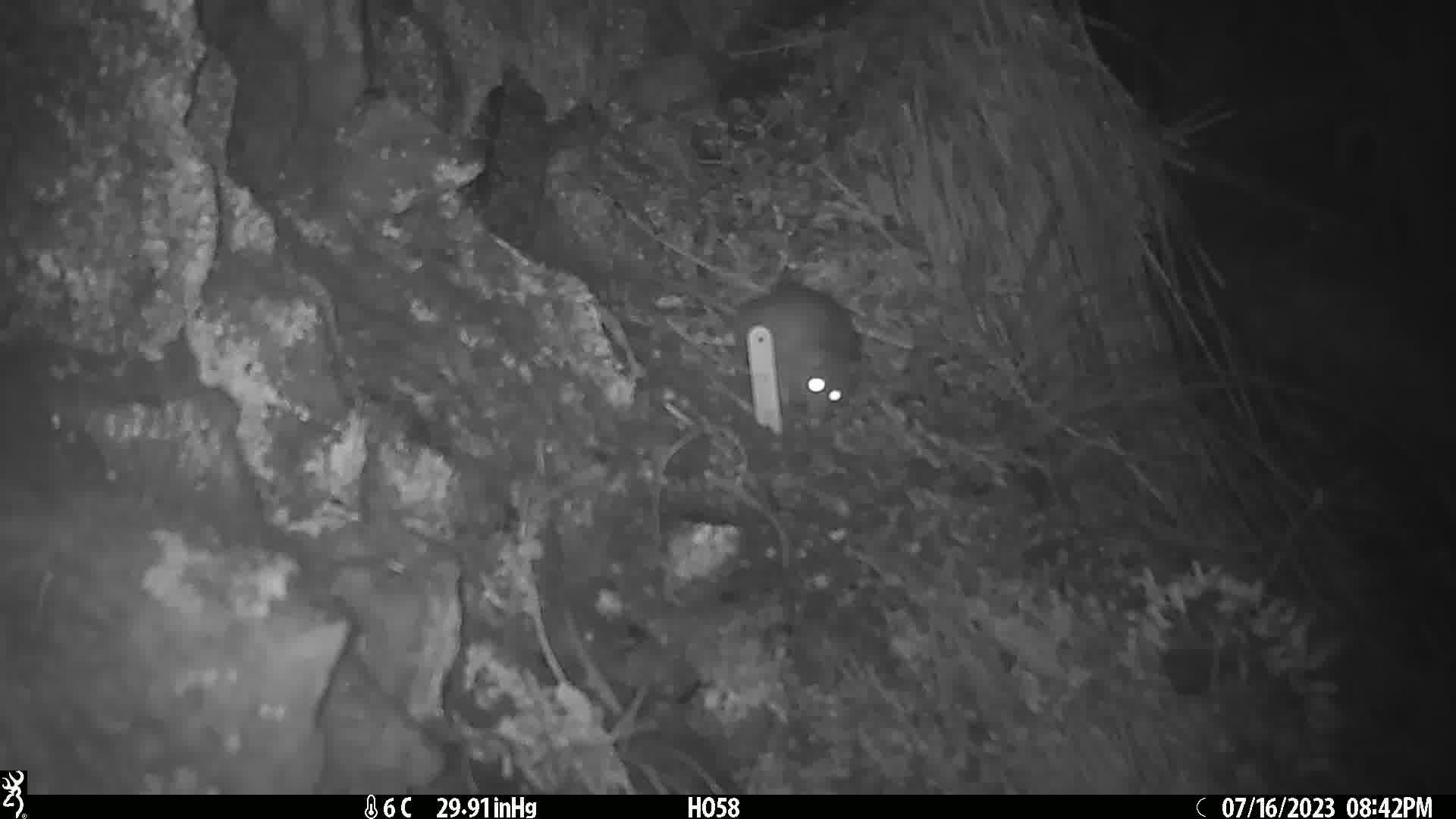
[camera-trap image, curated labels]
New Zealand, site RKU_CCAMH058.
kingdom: Animalia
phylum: Chordata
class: Mammalia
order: Rodentia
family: Muridae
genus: Rattus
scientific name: Rattus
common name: rat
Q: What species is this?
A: Rat (Rattus).